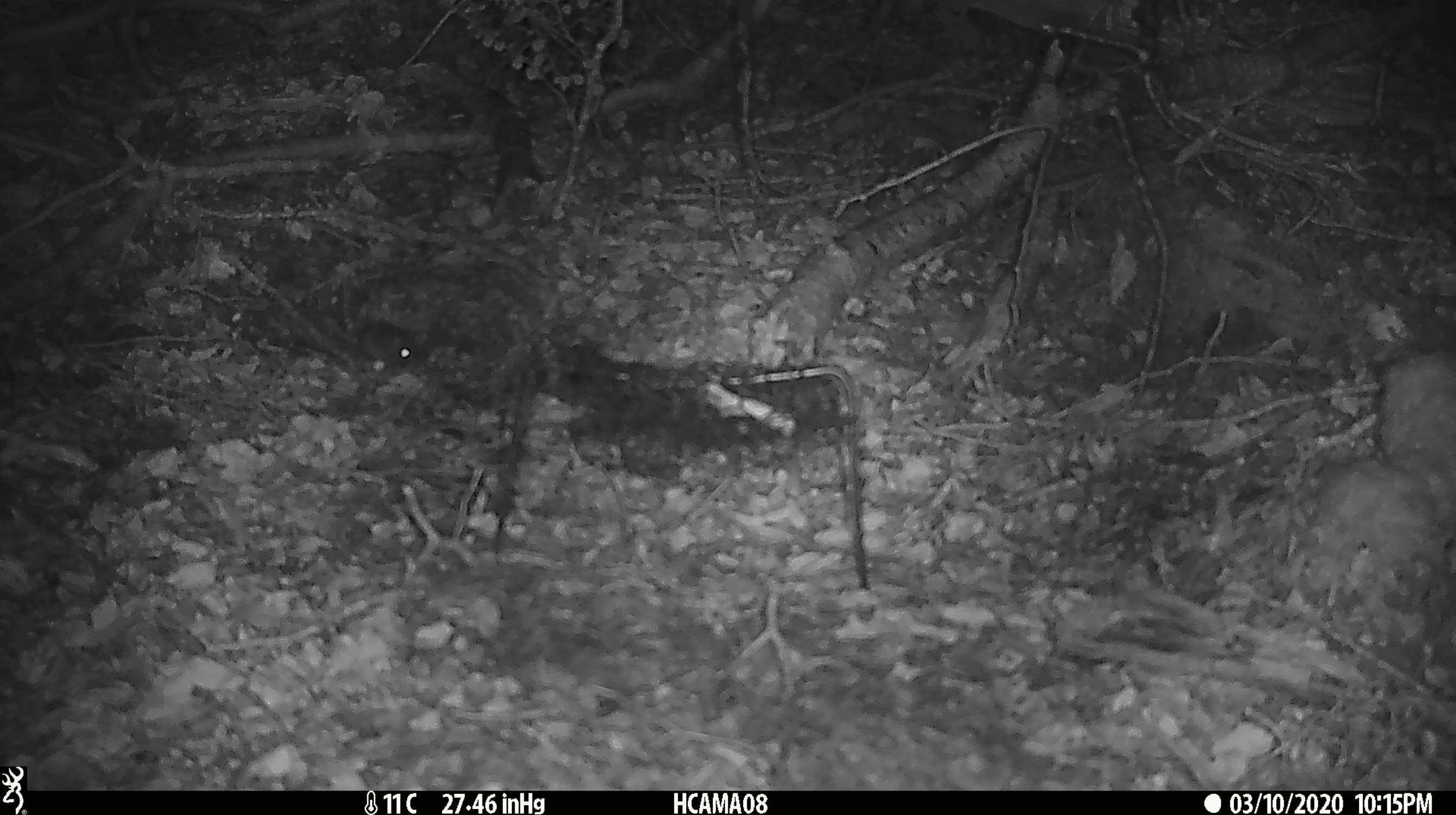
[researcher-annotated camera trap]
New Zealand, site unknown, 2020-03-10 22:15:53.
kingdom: Animalia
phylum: Chordata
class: Mammalia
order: Rodentia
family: Muridae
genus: Mus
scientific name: Mus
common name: mouse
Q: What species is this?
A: Mouse (Mus).